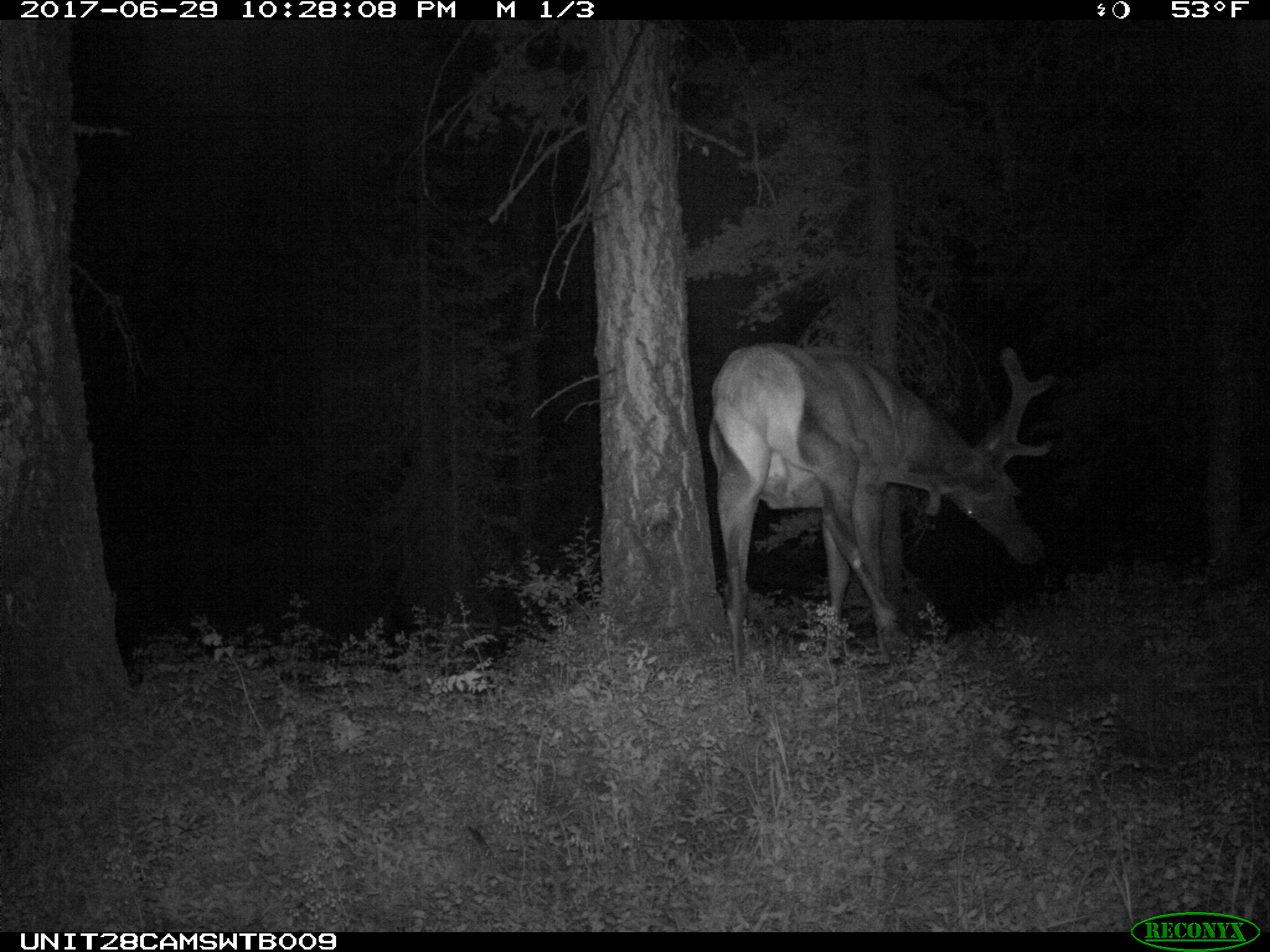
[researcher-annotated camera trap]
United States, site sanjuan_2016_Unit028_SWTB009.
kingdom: Animalia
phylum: Chordata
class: Mammalia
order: Artiodactyla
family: Cervidae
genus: Cervus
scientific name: Cervus elaphus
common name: red deer